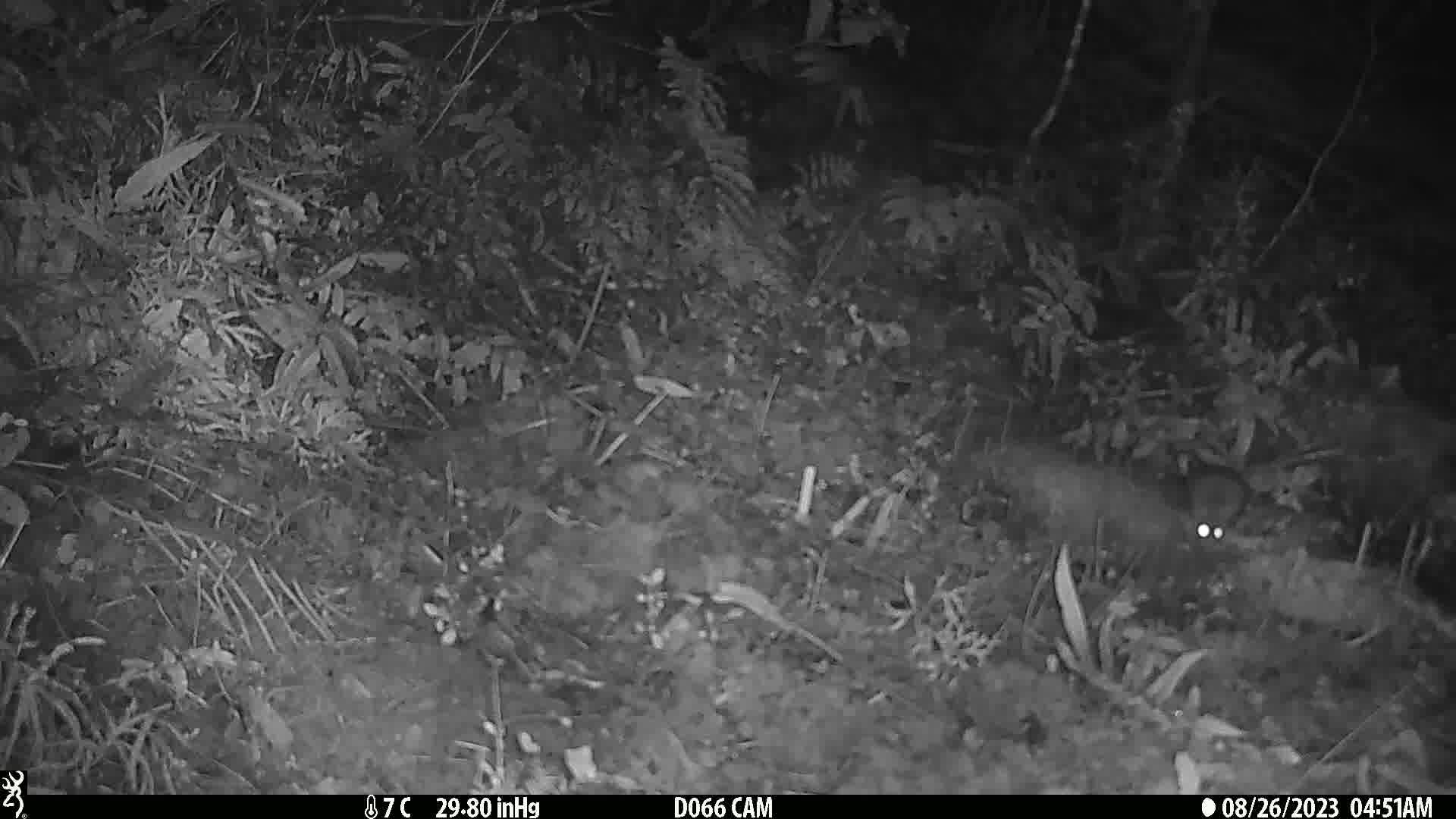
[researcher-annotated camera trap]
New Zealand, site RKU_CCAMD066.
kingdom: Animalia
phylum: Chordata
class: Mammalia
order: Rodentia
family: Muridae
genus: Rattus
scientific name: Rattus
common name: rat